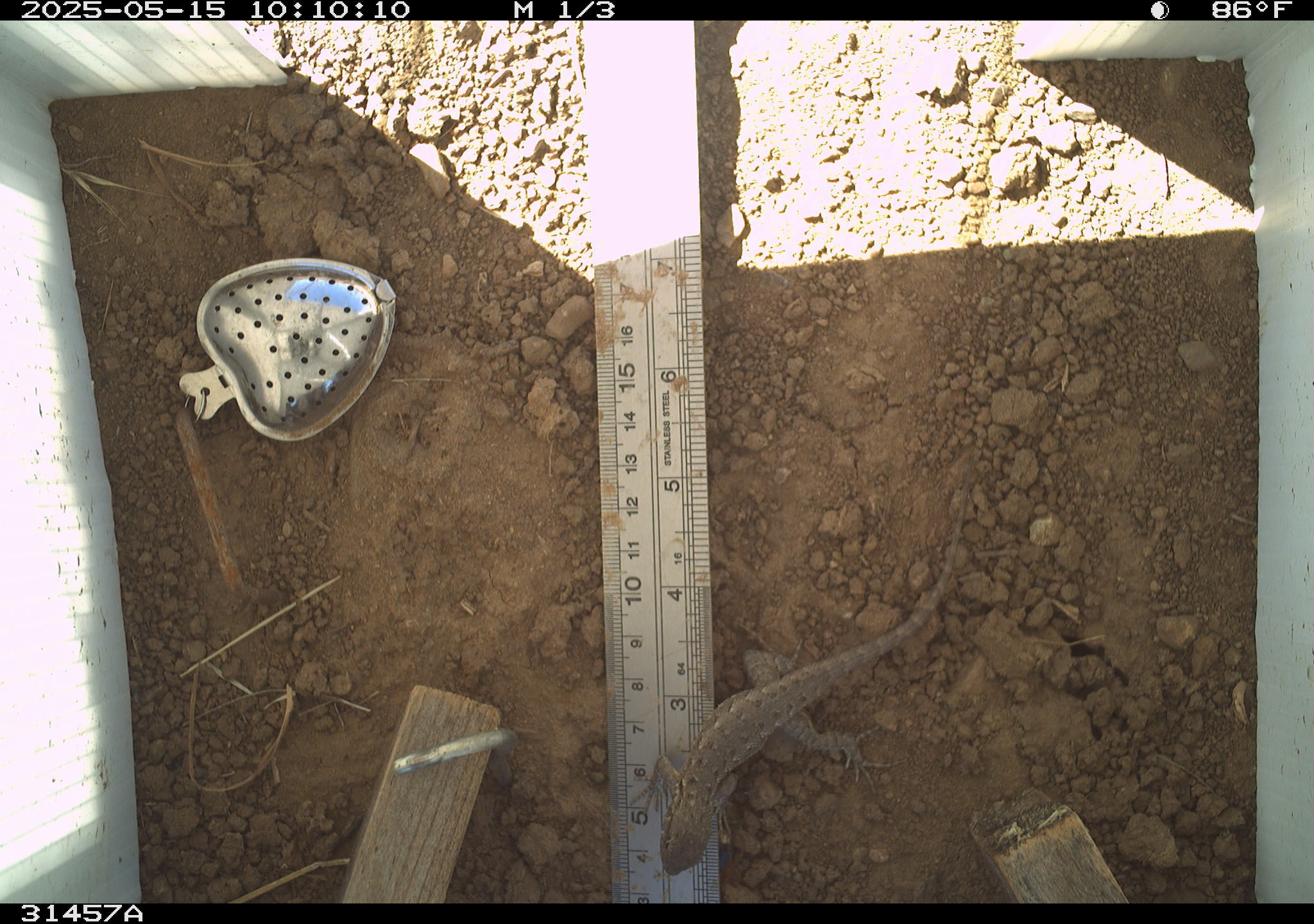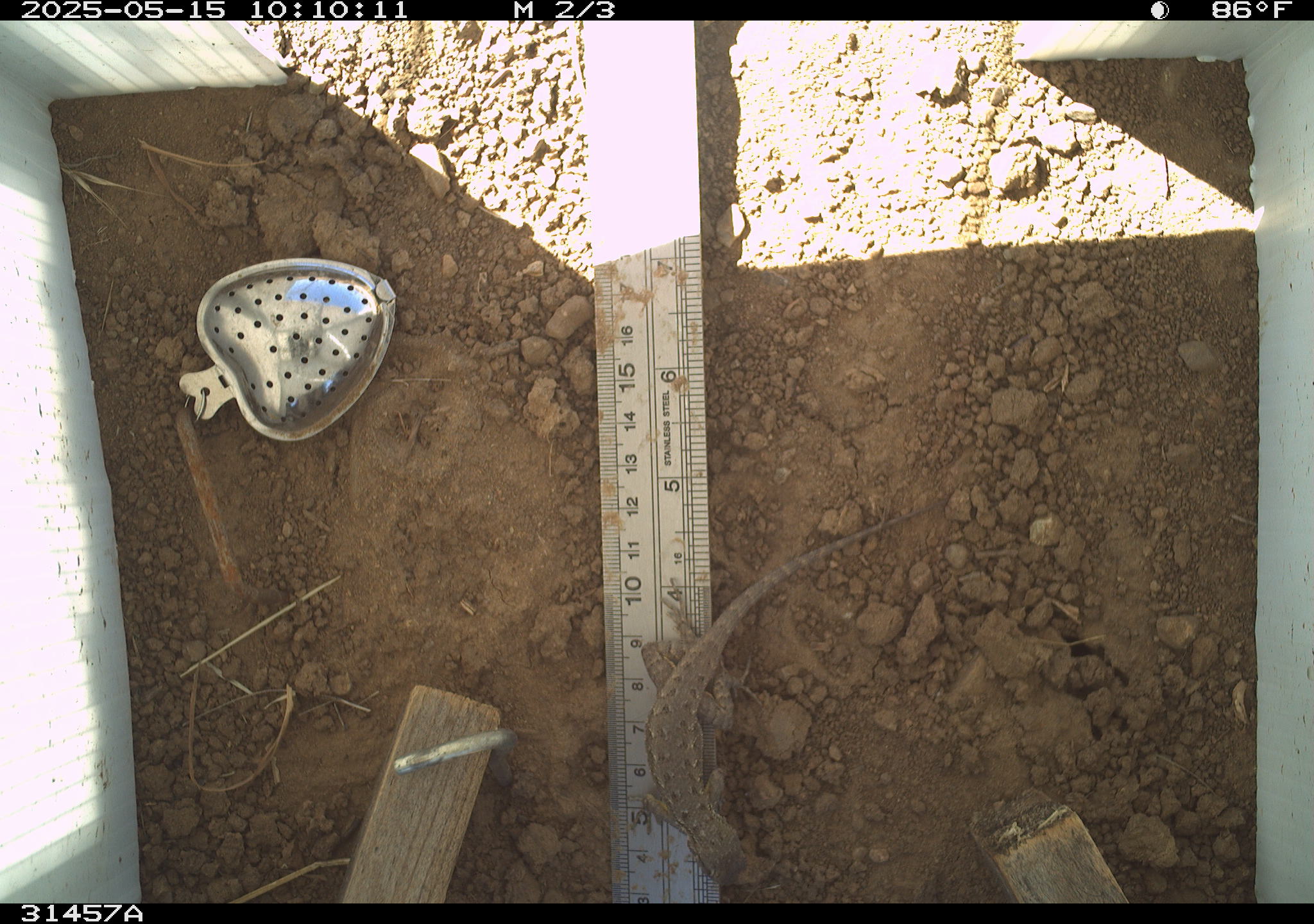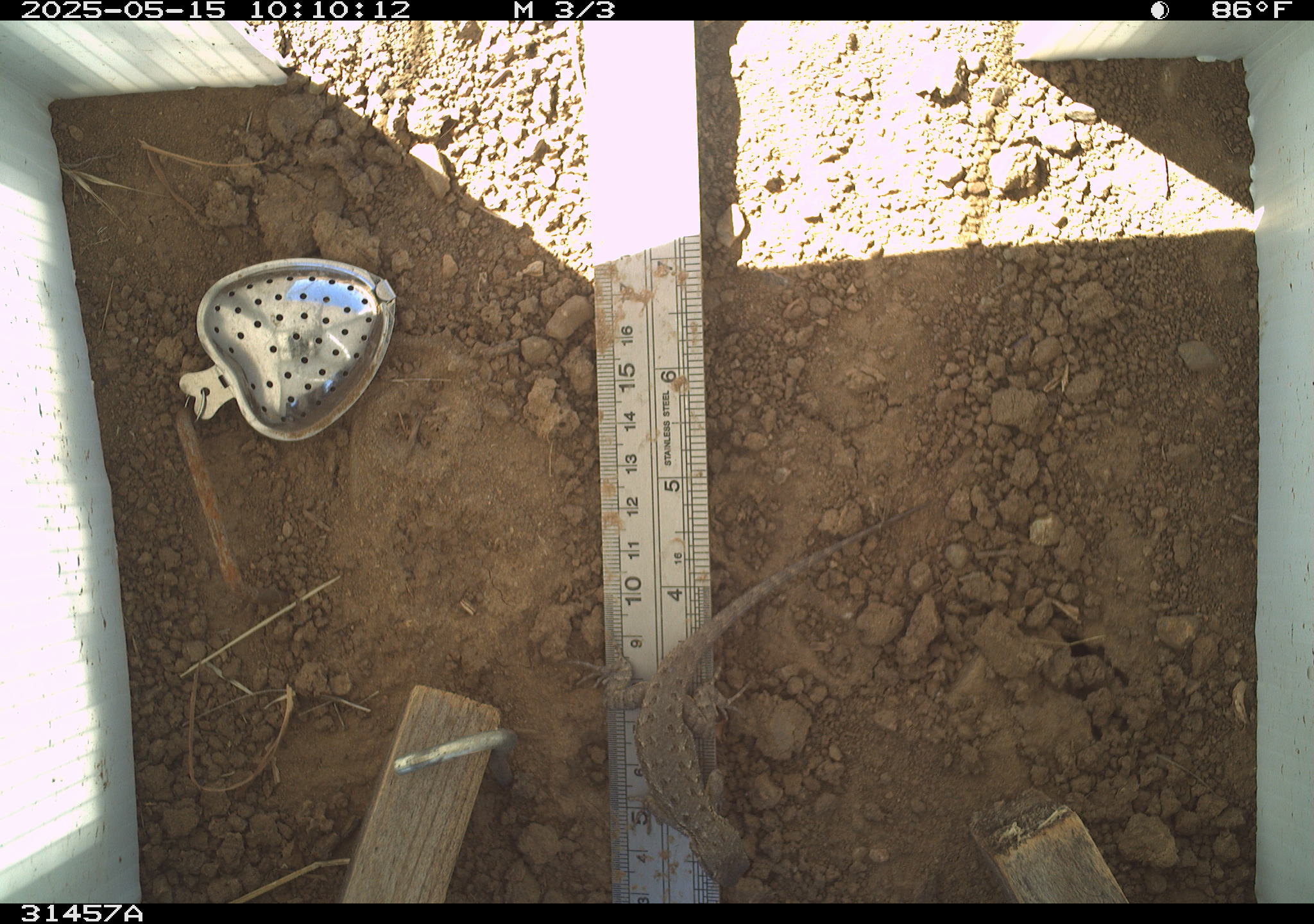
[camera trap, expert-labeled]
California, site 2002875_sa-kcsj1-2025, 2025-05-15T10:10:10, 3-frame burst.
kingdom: Animalia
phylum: Chordata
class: Reptilia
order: Squamata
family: Phrynosomatidae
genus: Sceloporus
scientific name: Sceloporus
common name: spiny lizards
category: sceloporus species